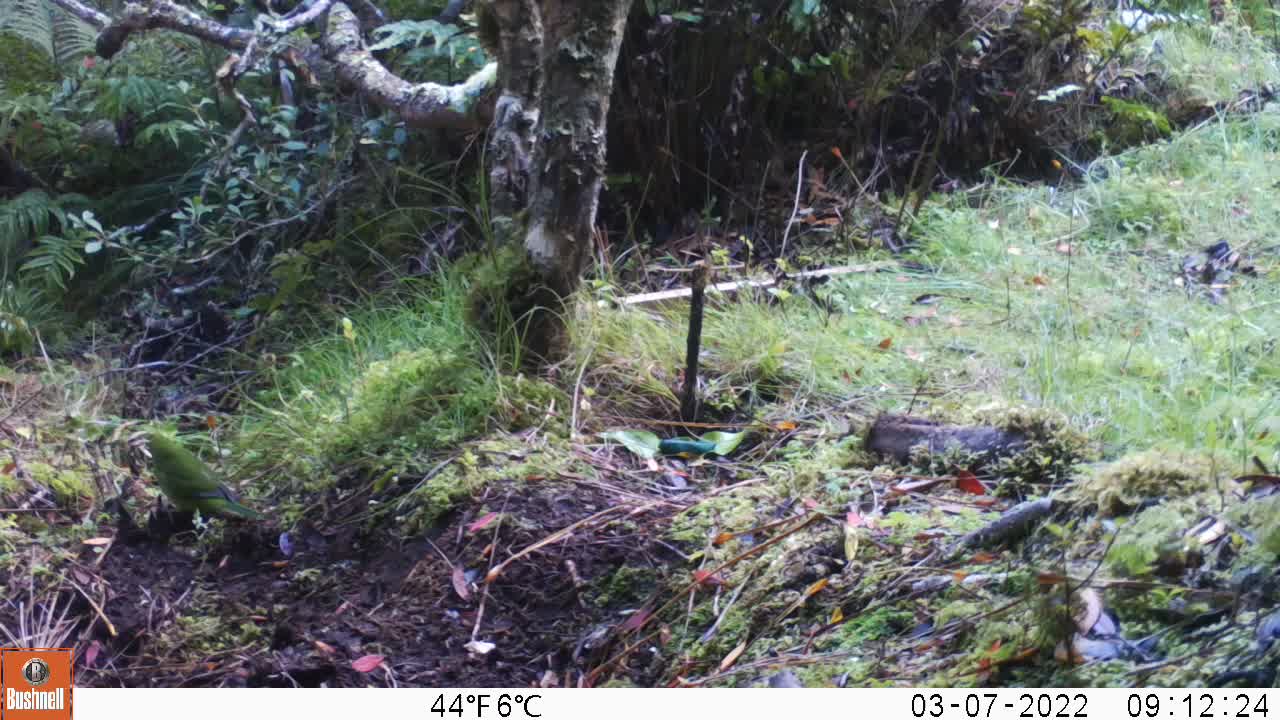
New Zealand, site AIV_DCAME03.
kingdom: Animalia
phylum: Chordata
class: Aves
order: Psittaciformes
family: Psittaculidae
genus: Cyanoramphus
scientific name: Cyanoramphus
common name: parakeet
Parakeet (Cyanoramphus).